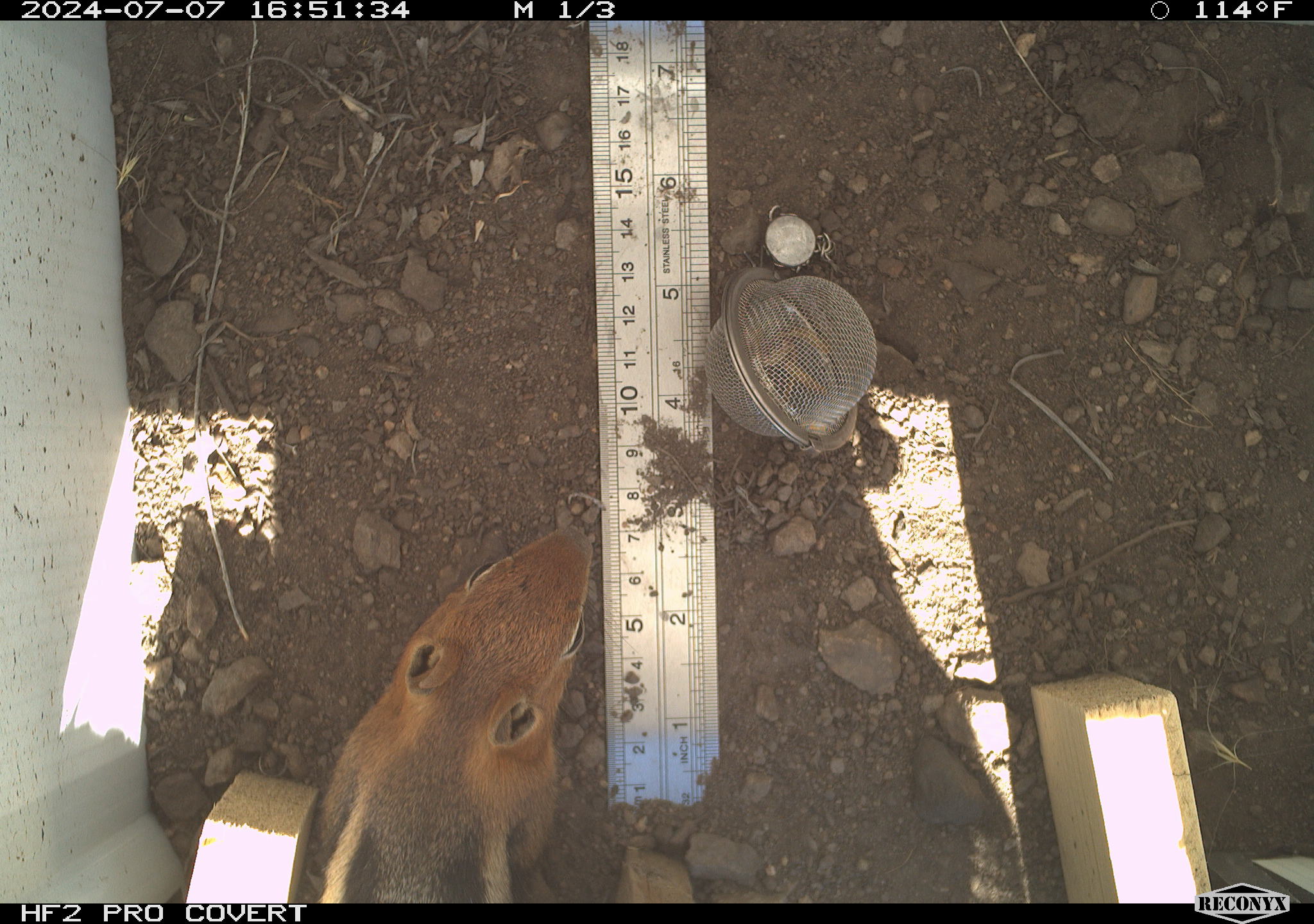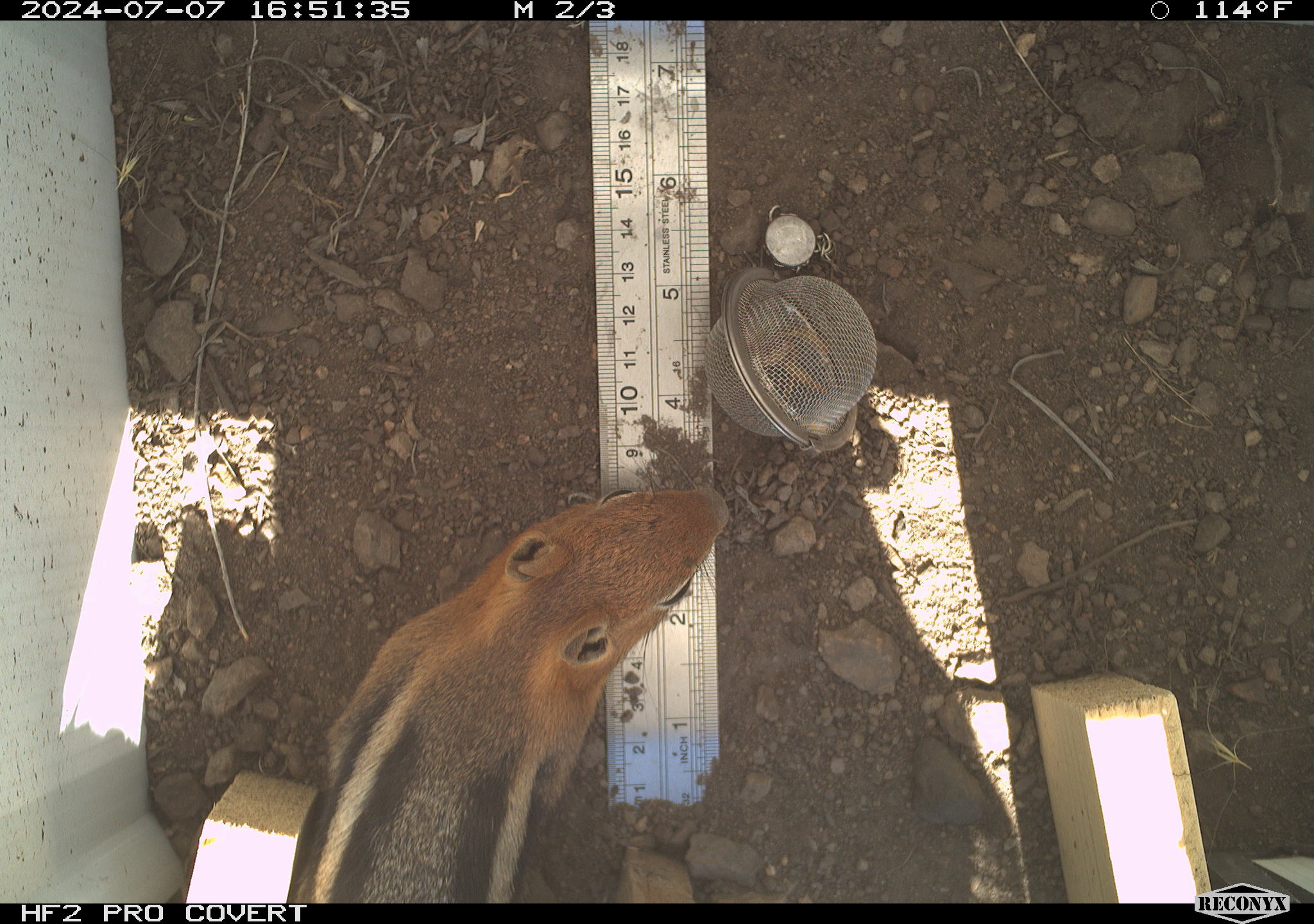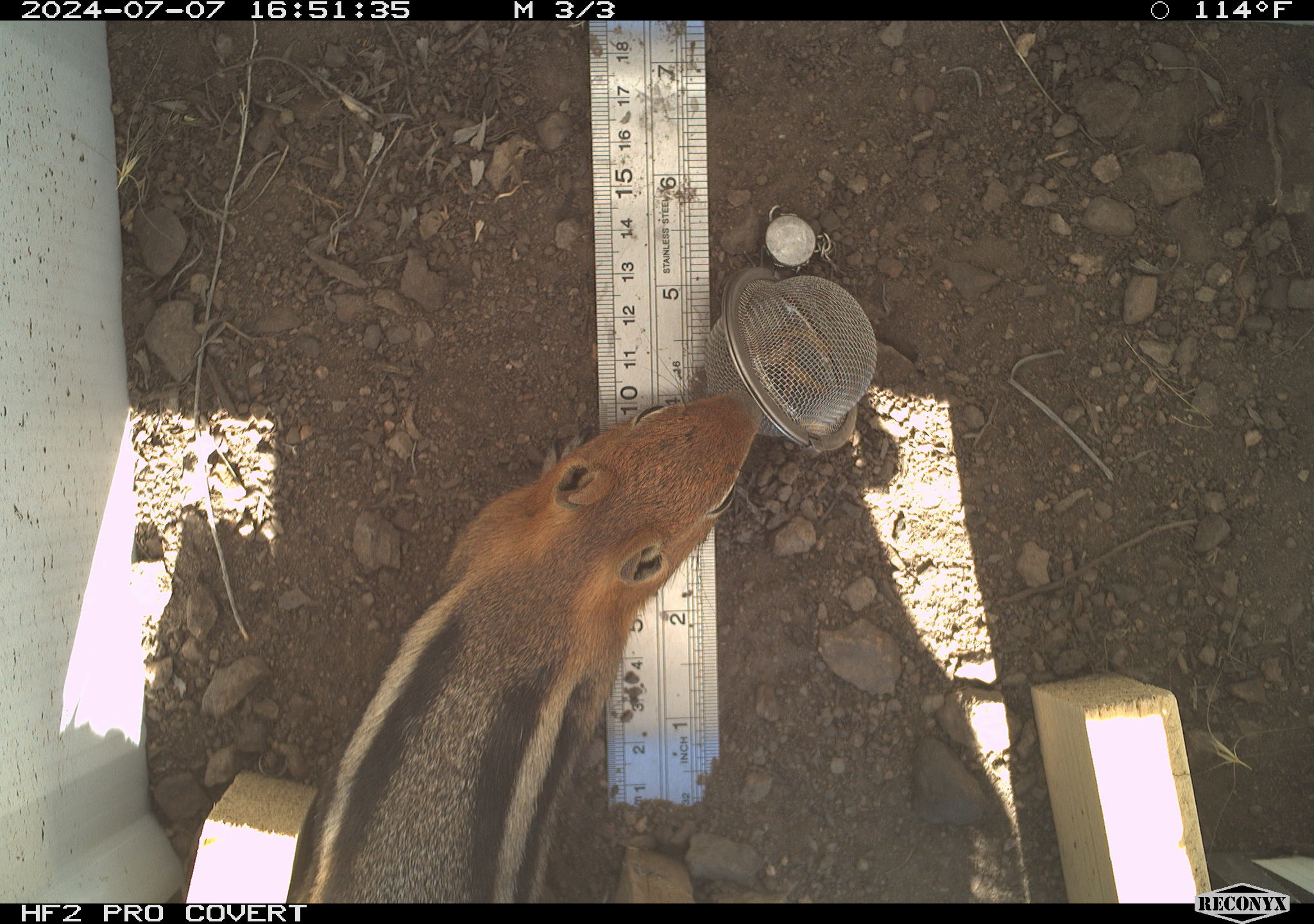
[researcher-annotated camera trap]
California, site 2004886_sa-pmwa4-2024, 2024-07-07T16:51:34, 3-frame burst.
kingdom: Animalia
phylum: Chordata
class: Mammalia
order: Rodentia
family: Sciuridae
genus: Callospermophilus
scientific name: Callospermophilus lateralis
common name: golden mantled ground squirrel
Golden mantled ground squirrel (Callospermophilus lateralis).